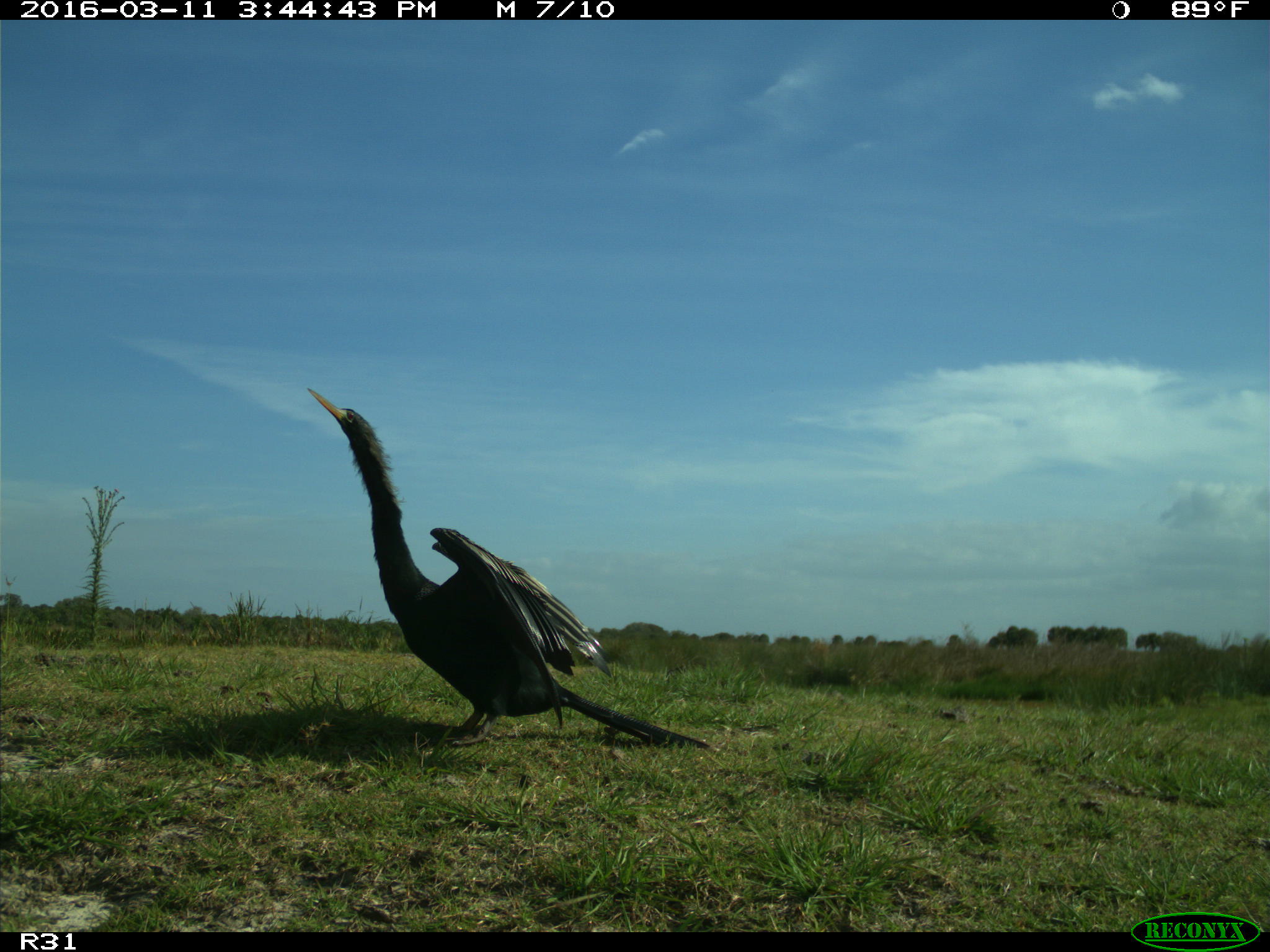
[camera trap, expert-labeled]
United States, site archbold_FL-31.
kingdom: Animalia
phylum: Chordata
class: Aves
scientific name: Aves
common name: birds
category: unidentified bird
Unidentified bird (birds) (Aves).